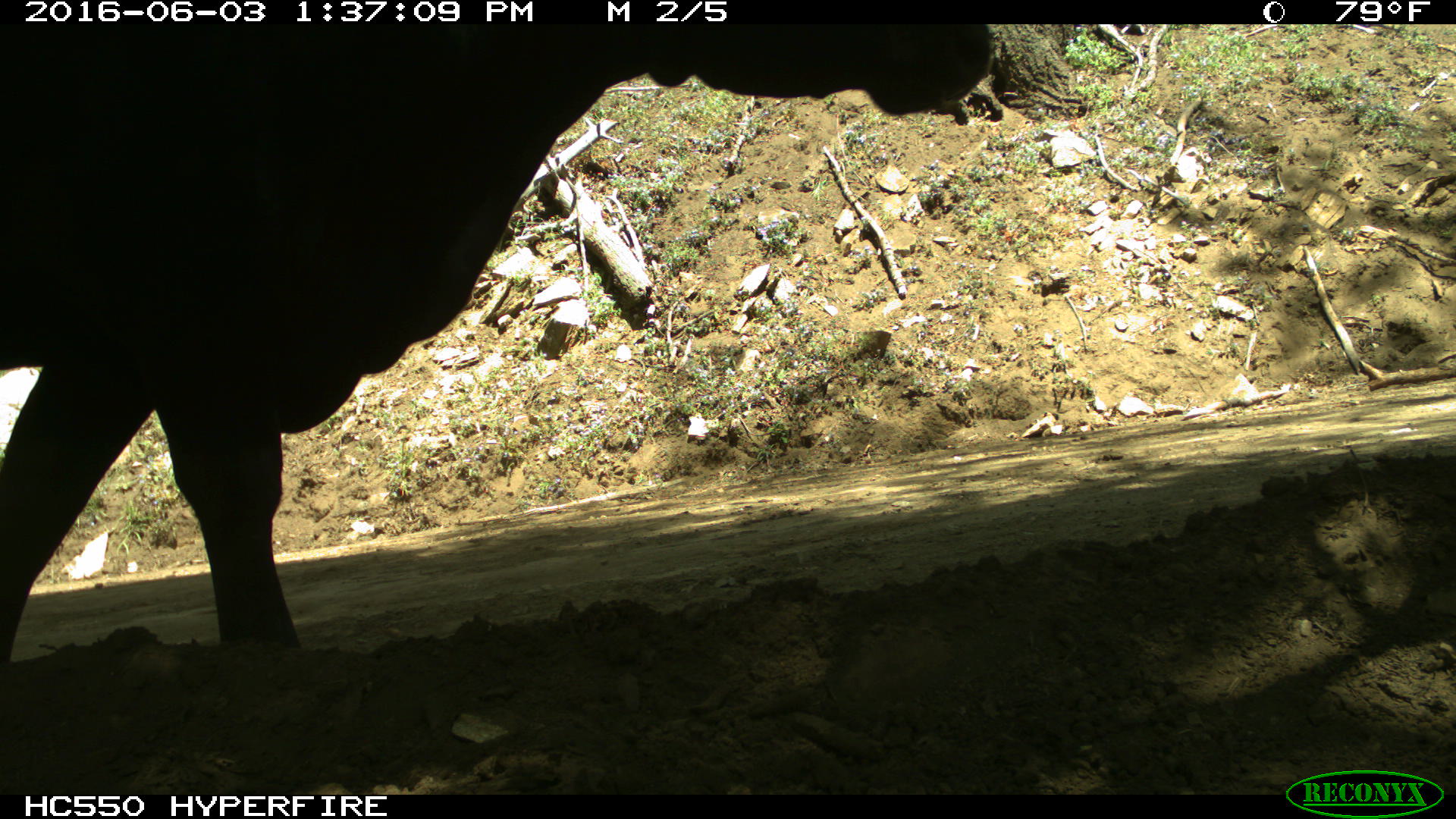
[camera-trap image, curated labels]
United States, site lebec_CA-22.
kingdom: Animalia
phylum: Chordata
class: Mammalia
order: Artiodactyla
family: Bovidae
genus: Bos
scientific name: Bos taurus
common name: domestic cow